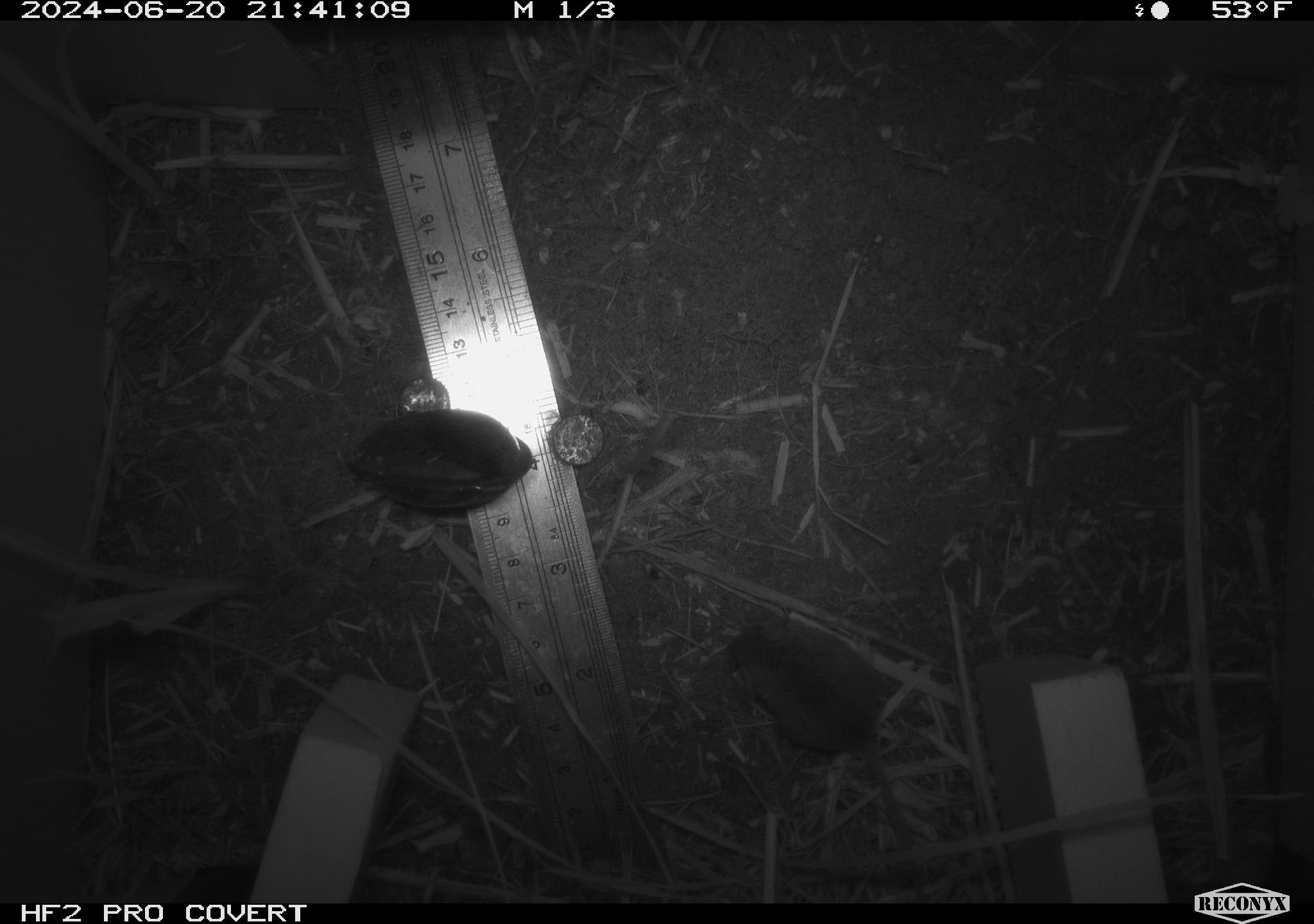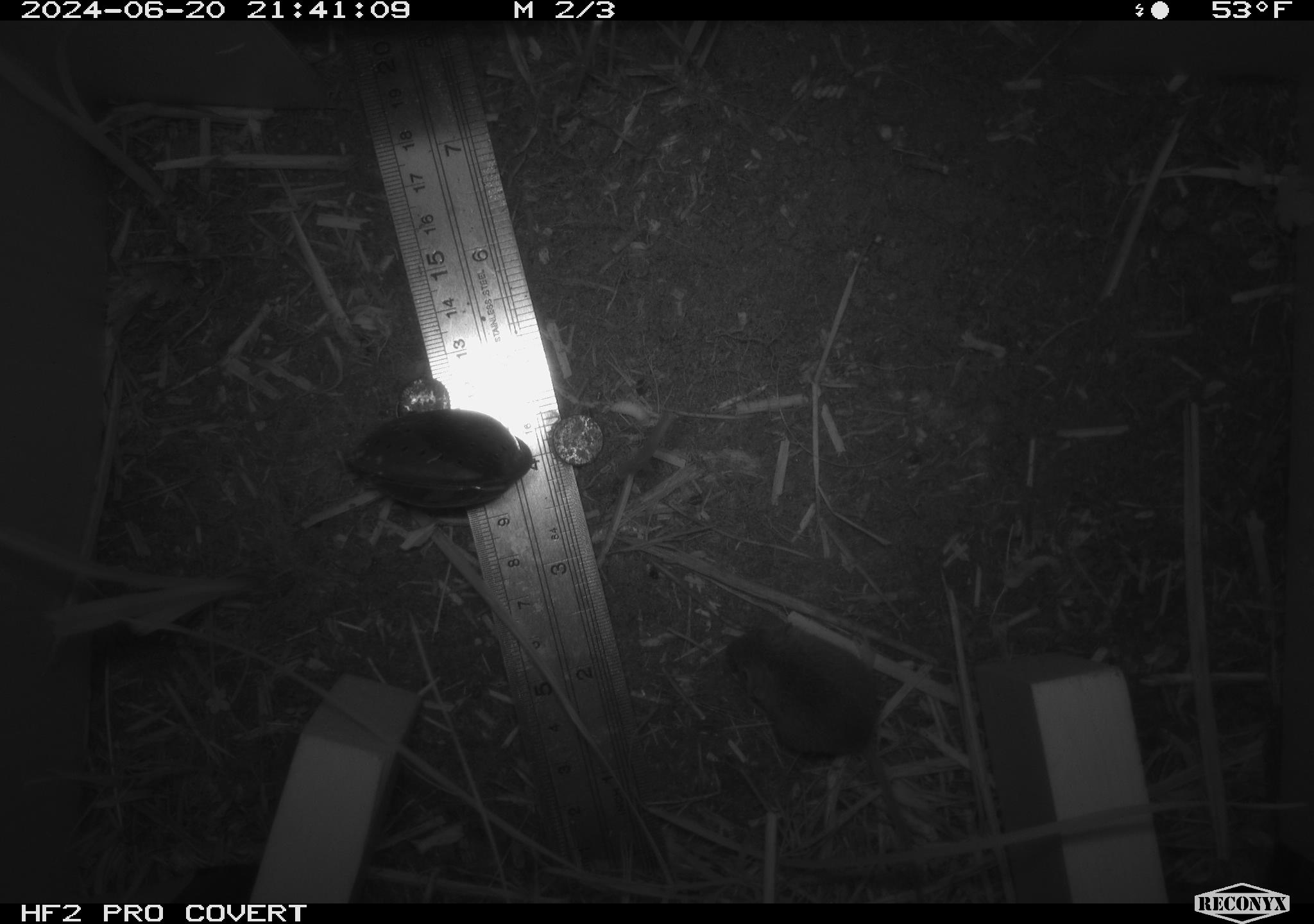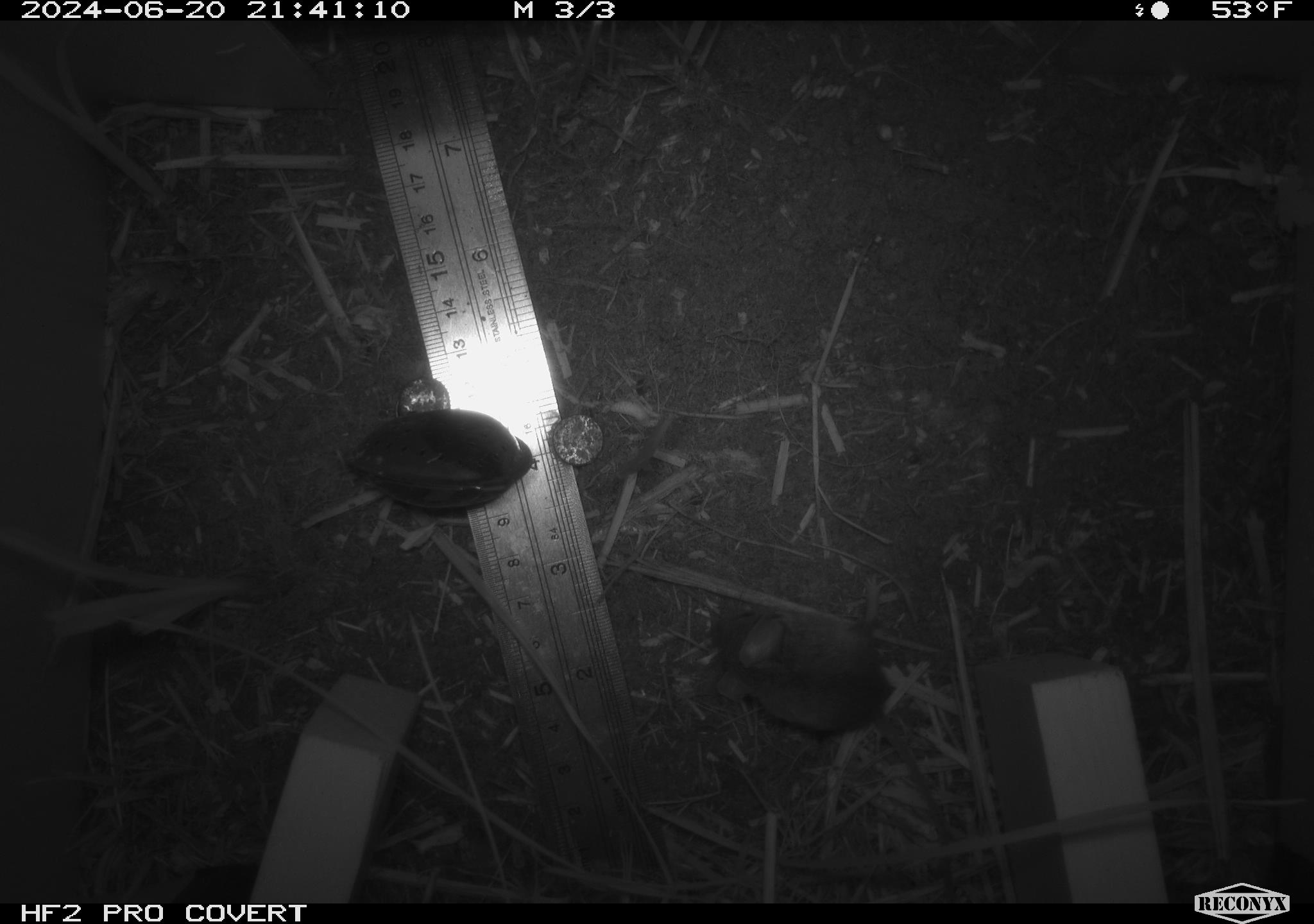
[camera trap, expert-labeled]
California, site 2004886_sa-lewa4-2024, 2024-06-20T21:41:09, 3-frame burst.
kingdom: Animalia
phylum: Chordata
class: Mammalia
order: Rodentia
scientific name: Rodentia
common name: rodent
Rodent (Rodentia).